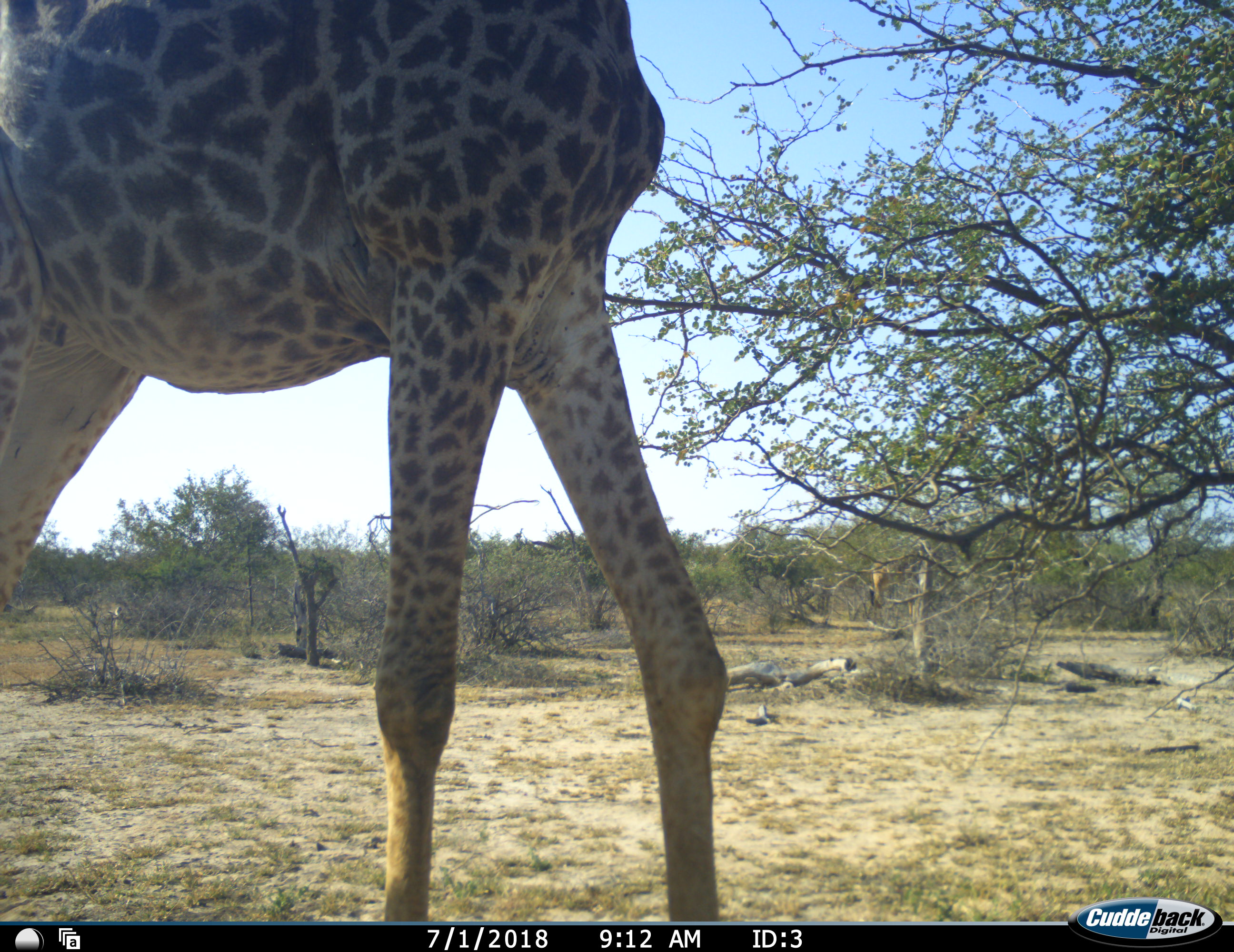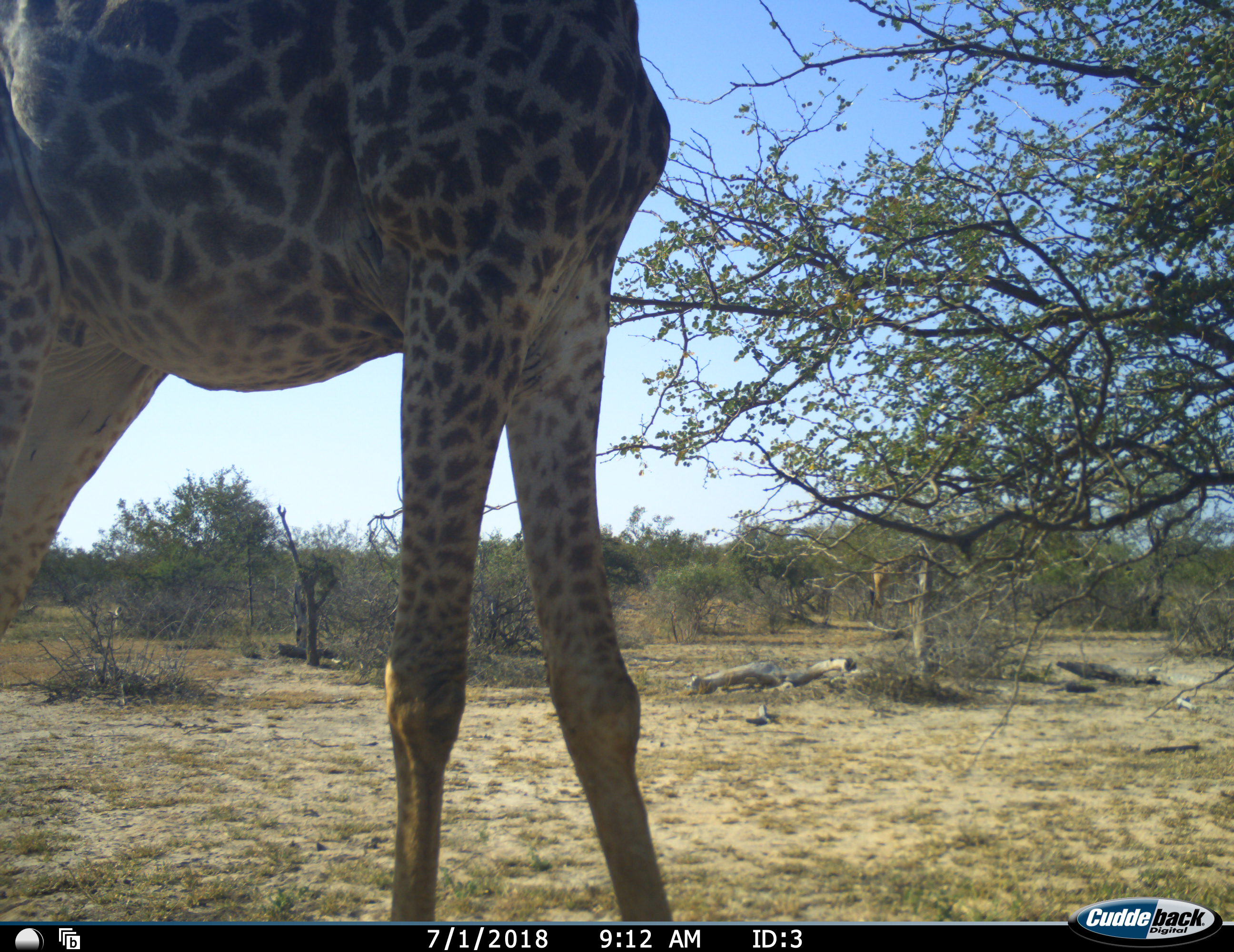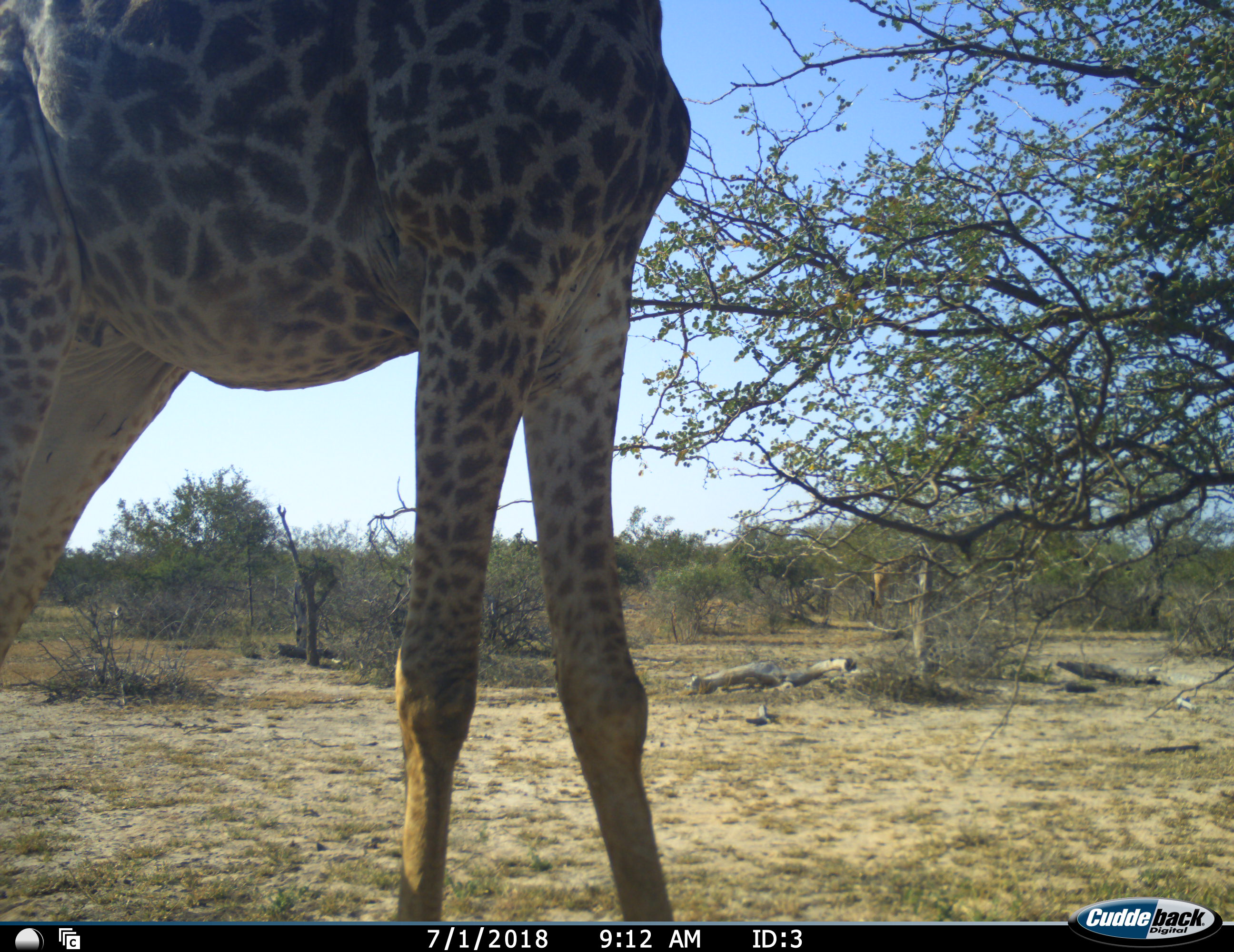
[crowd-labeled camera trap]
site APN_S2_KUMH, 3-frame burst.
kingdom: Animalia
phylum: Chordata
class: Mammalia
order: Artiodactyla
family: Giraffidae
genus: Giraffa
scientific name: Giraffa camelopardalis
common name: giraffe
Giraffe (Giraffa camelopardalis), count 1. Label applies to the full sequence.